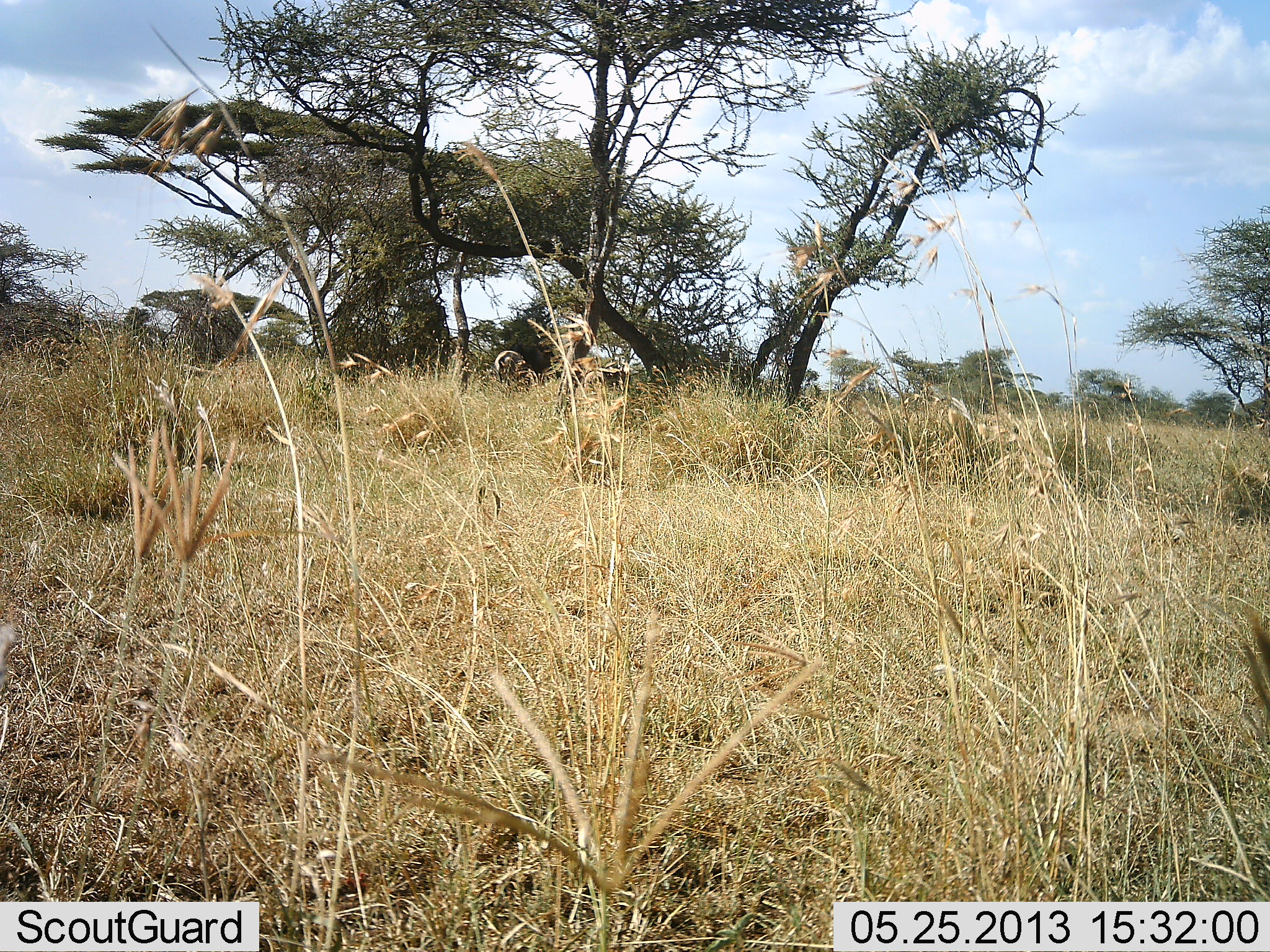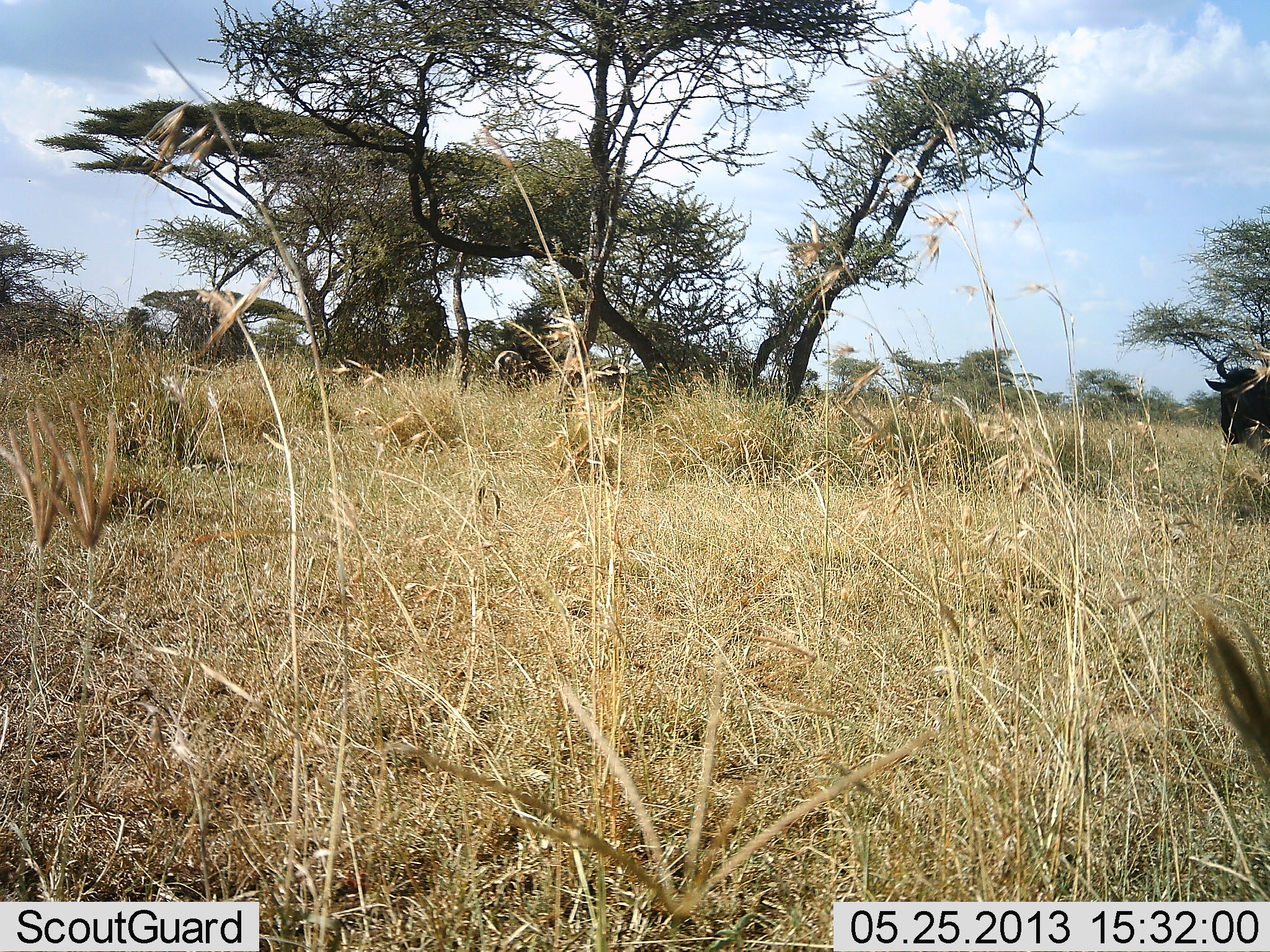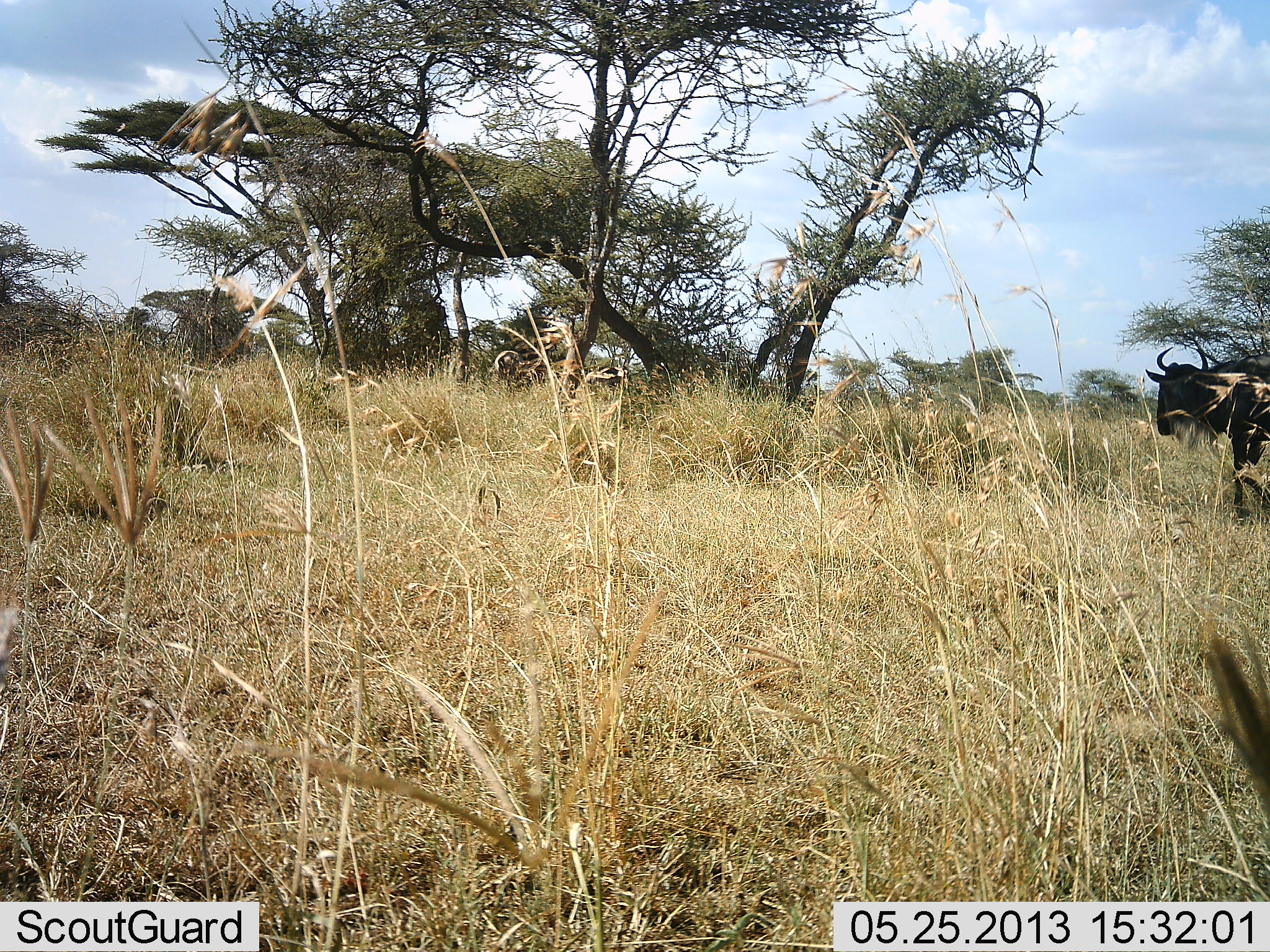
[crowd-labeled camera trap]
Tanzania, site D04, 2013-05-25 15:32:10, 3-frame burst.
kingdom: Animalia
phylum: Chordata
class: Mammalia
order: Artiodactyla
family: Bovidae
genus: Connochaetes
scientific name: Connochaetes taurinus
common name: blue wildebeest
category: wildebeest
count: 1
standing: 6%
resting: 0%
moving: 91%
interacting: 0%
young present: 0%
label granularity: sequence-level